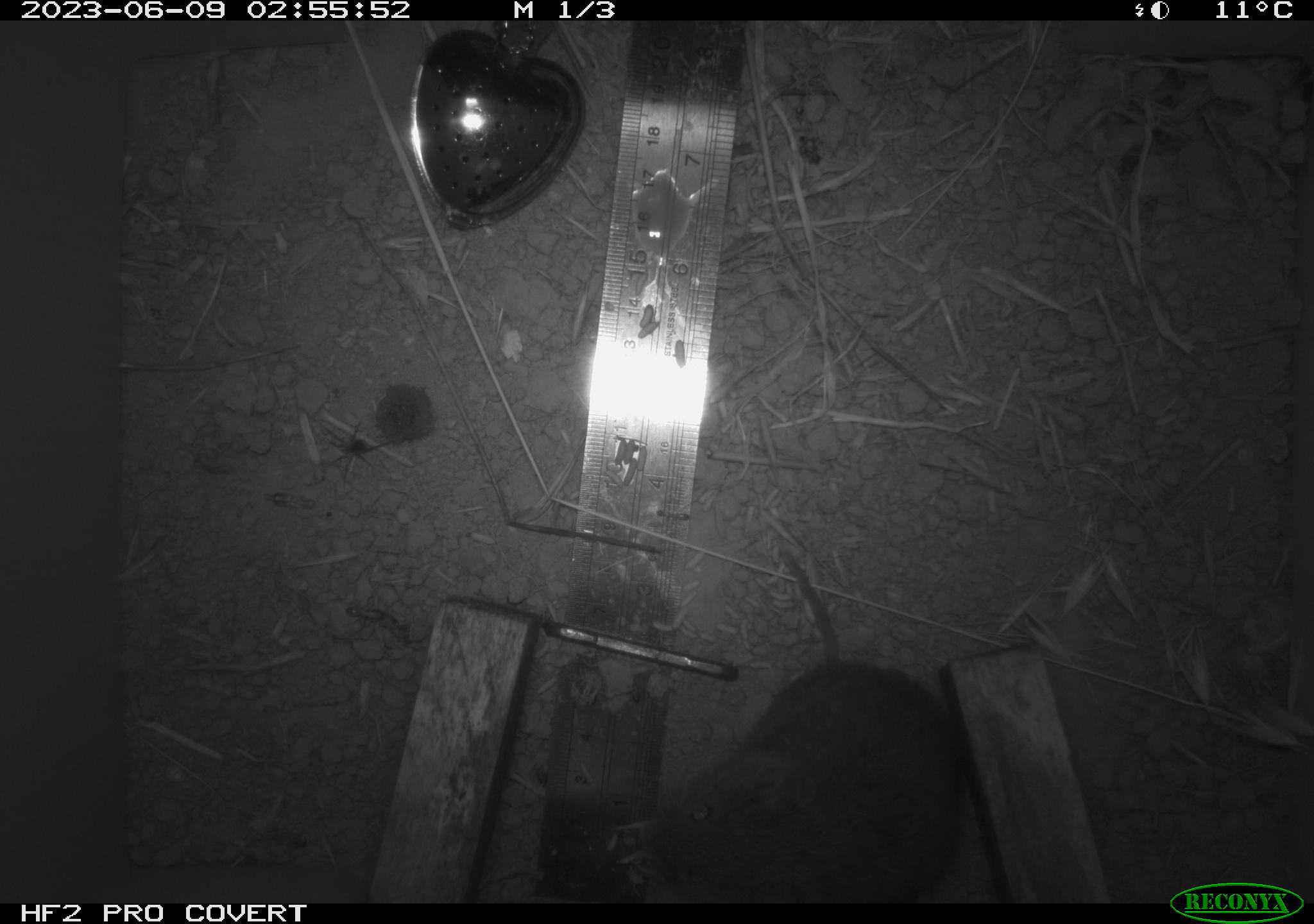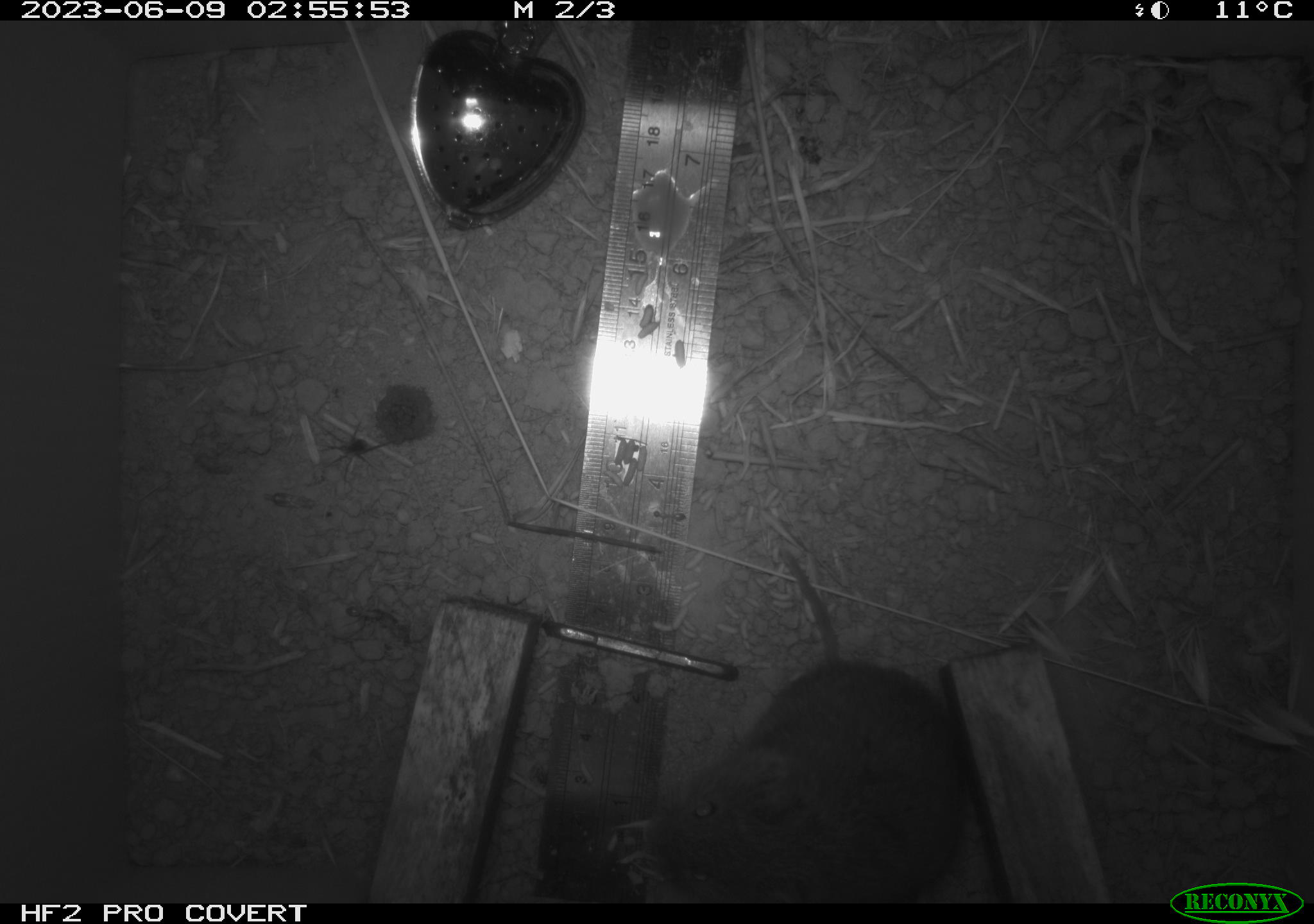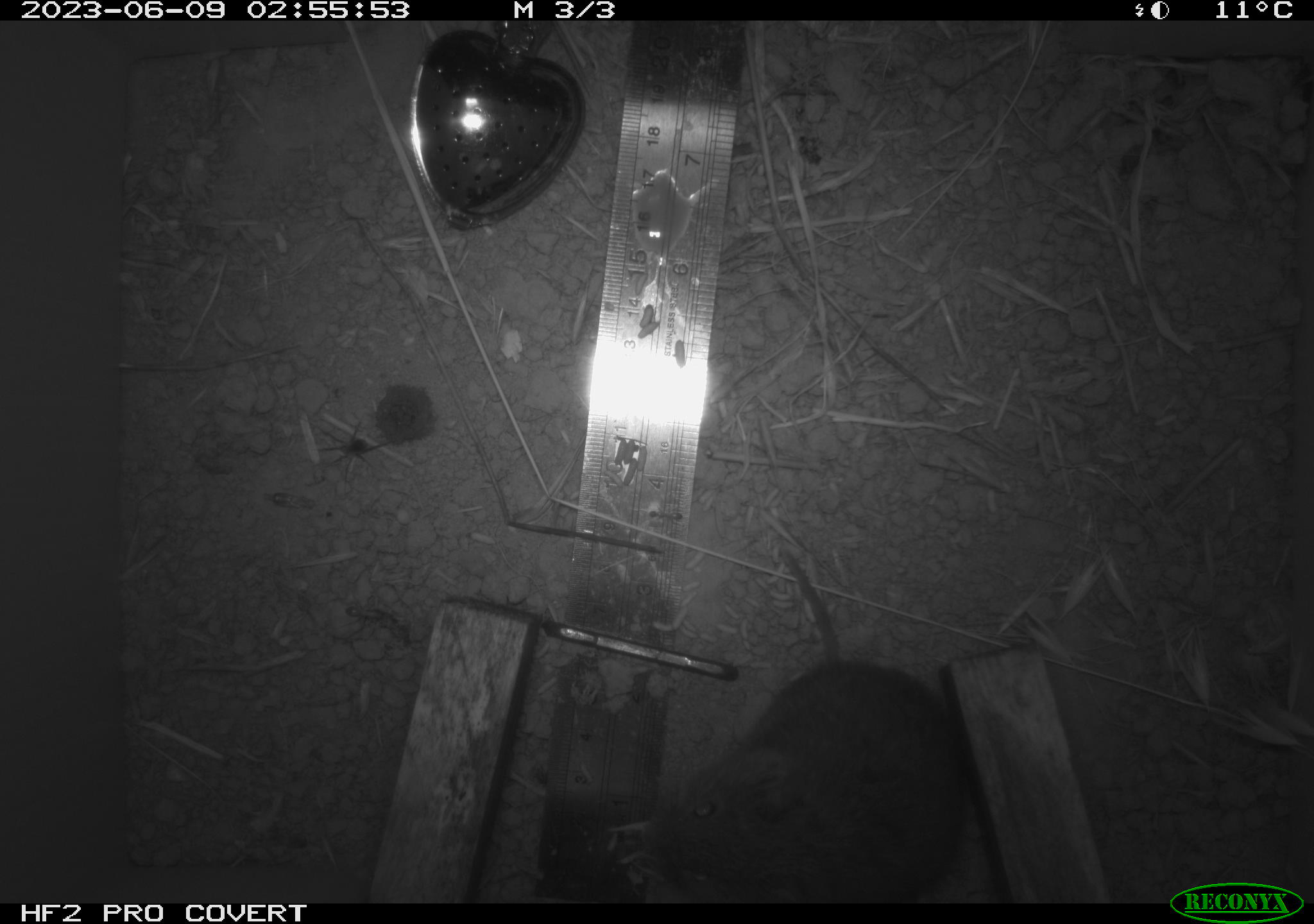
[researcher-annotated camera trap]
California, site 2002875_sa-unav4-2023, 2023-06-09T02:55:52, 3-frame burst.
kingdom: Animalia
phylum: Chordata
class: Mammalia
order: Rodentia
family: Cricetidae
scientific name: Arvicolinae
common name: voles, lemmings, and muskrats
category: arvicolinae subfamily